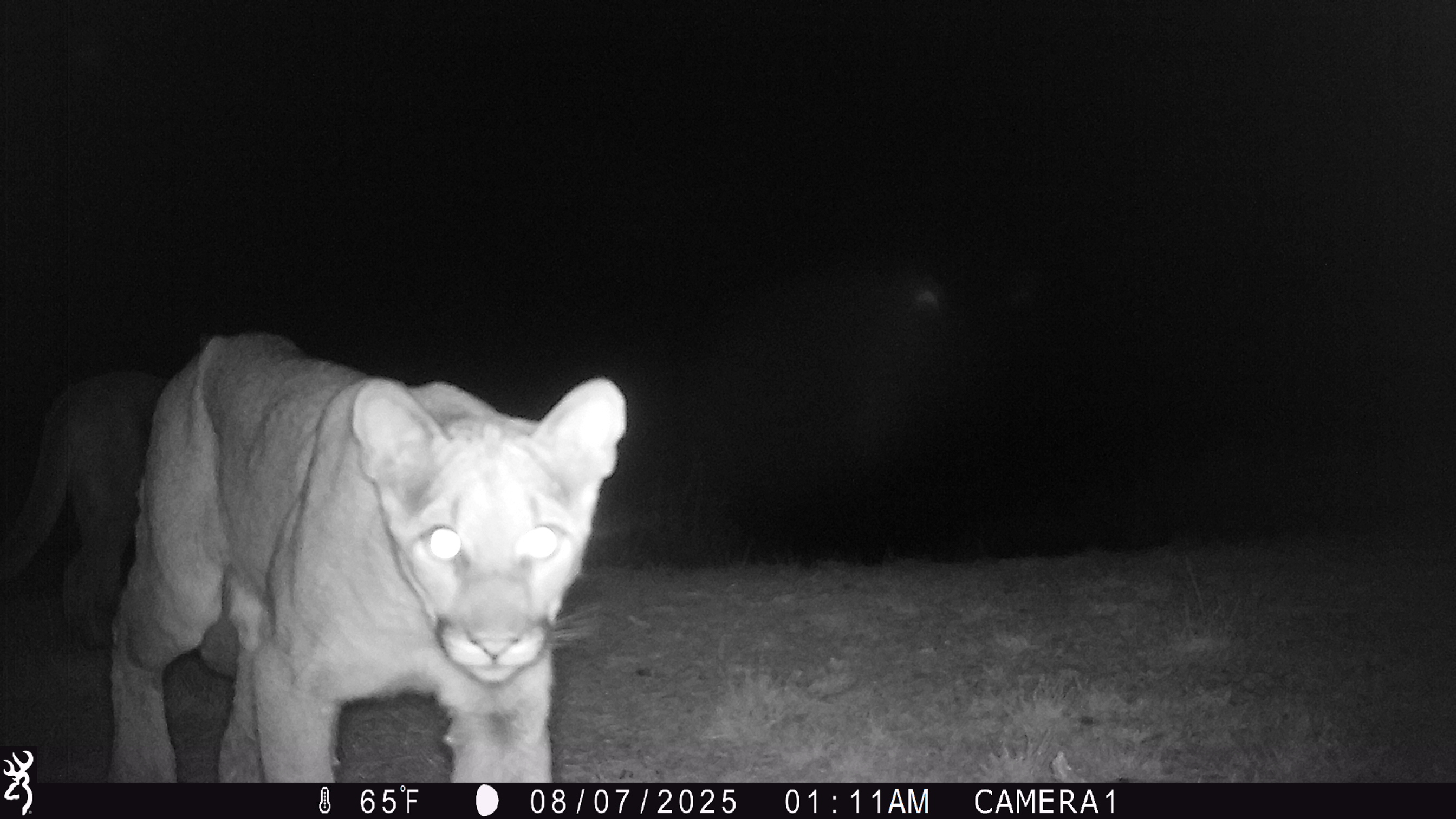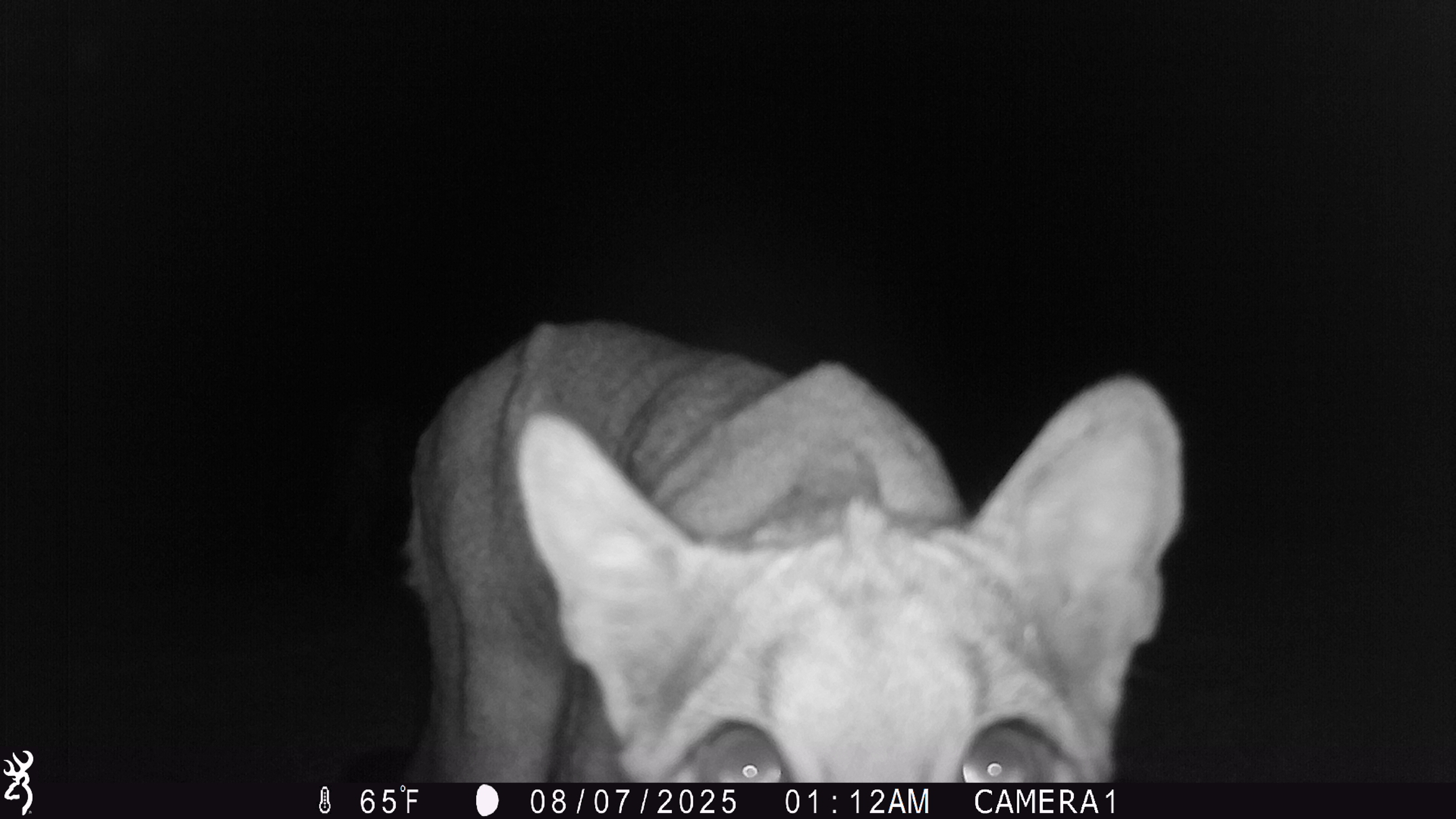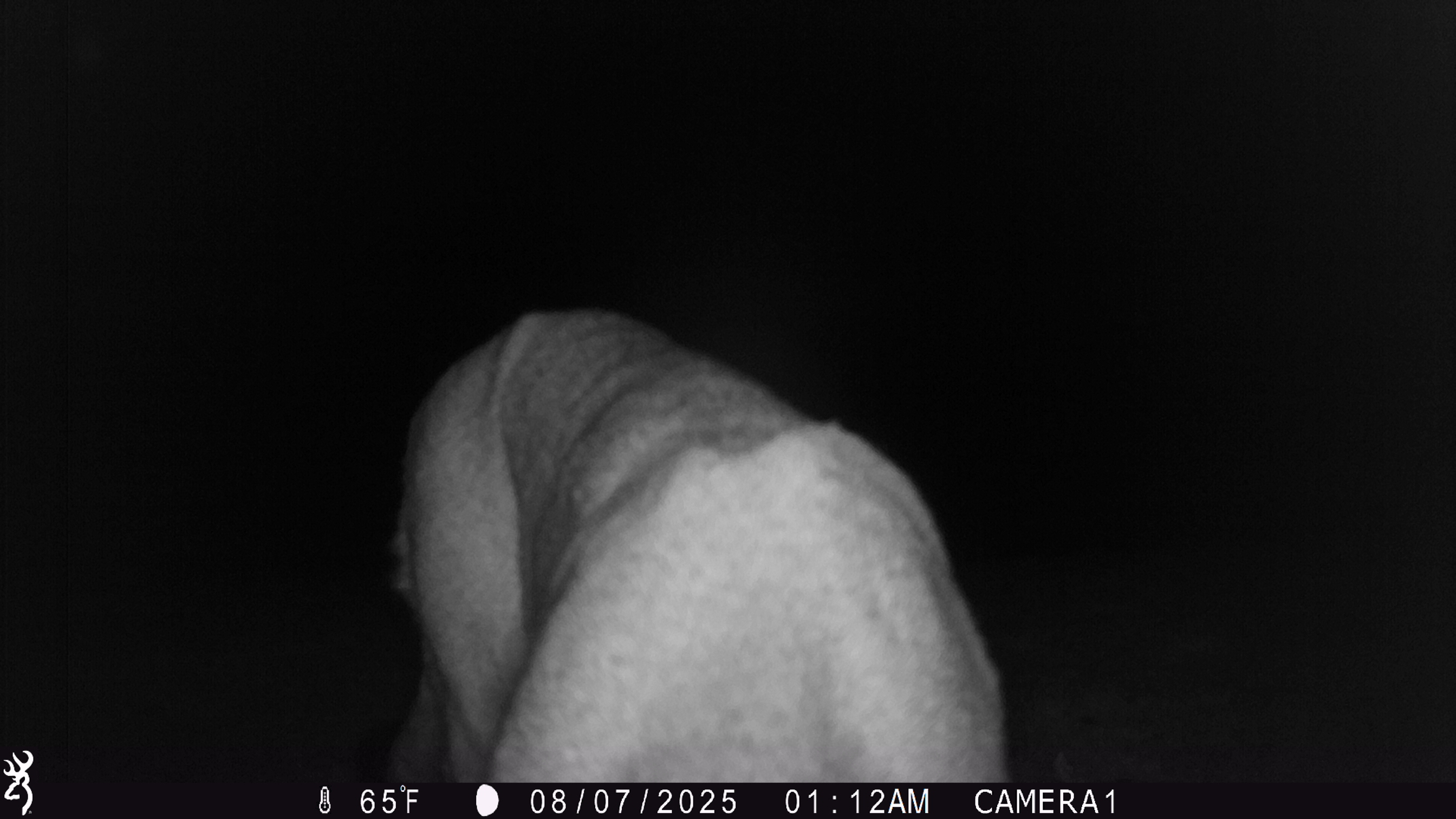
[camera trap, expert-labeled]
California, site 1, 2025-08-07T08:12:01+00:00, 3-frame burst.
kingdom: Animalia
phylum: Chordata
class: Mammalia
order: Carnivora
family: Felidae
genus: Puma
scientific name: Puma concolor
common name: puma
Puma (Puma concolor).